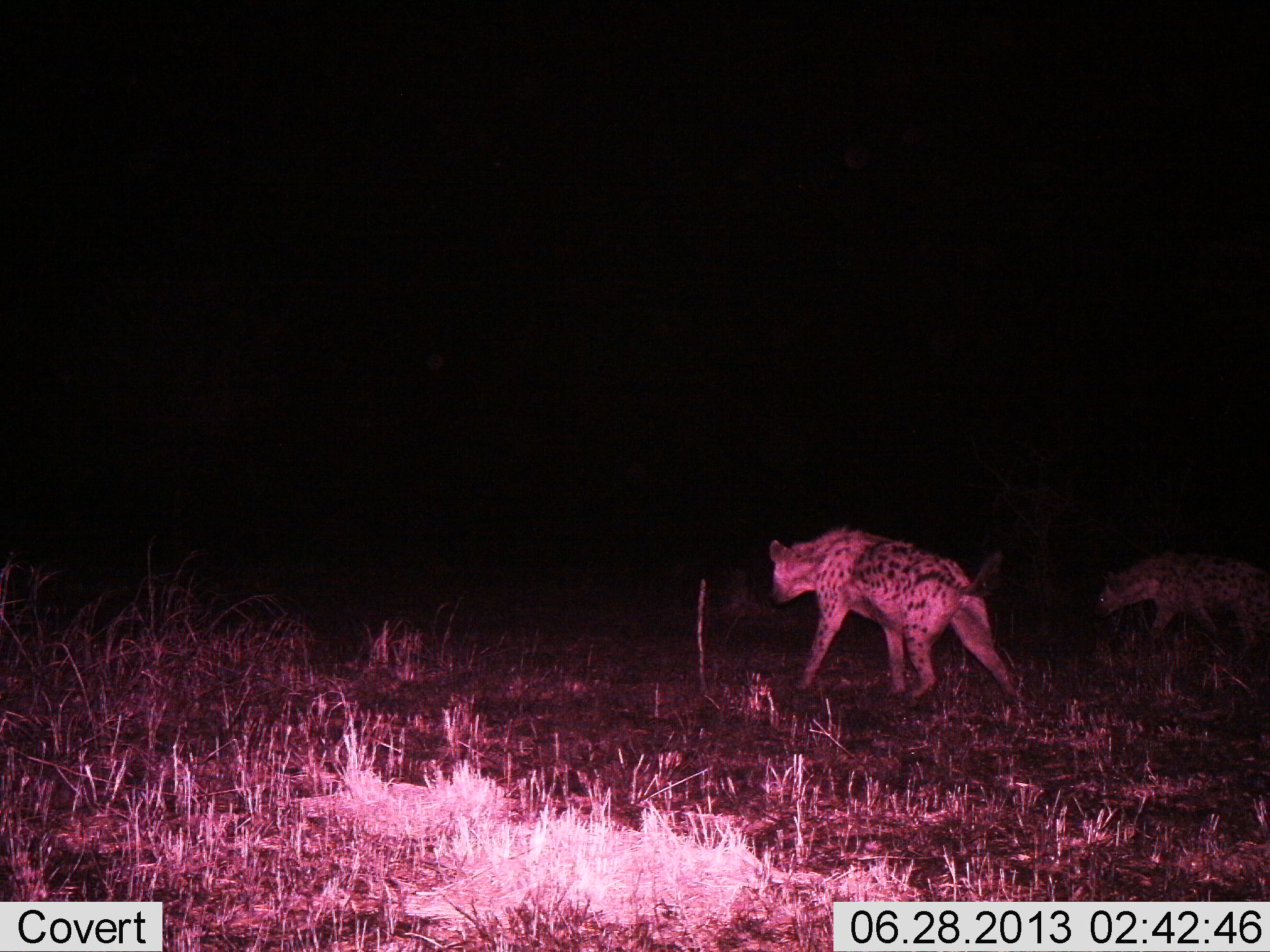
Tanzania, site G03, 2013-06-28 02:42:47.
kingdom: Animalia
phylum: Chordata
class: Mammalia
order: Carnivora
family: Hyaenidae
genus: Crocuta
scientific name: Crocuta crocuta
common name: spotted hyena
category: hyenaspotted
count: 2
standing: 27%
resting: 0%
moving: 82%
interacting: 9%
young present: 0%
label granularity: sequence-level